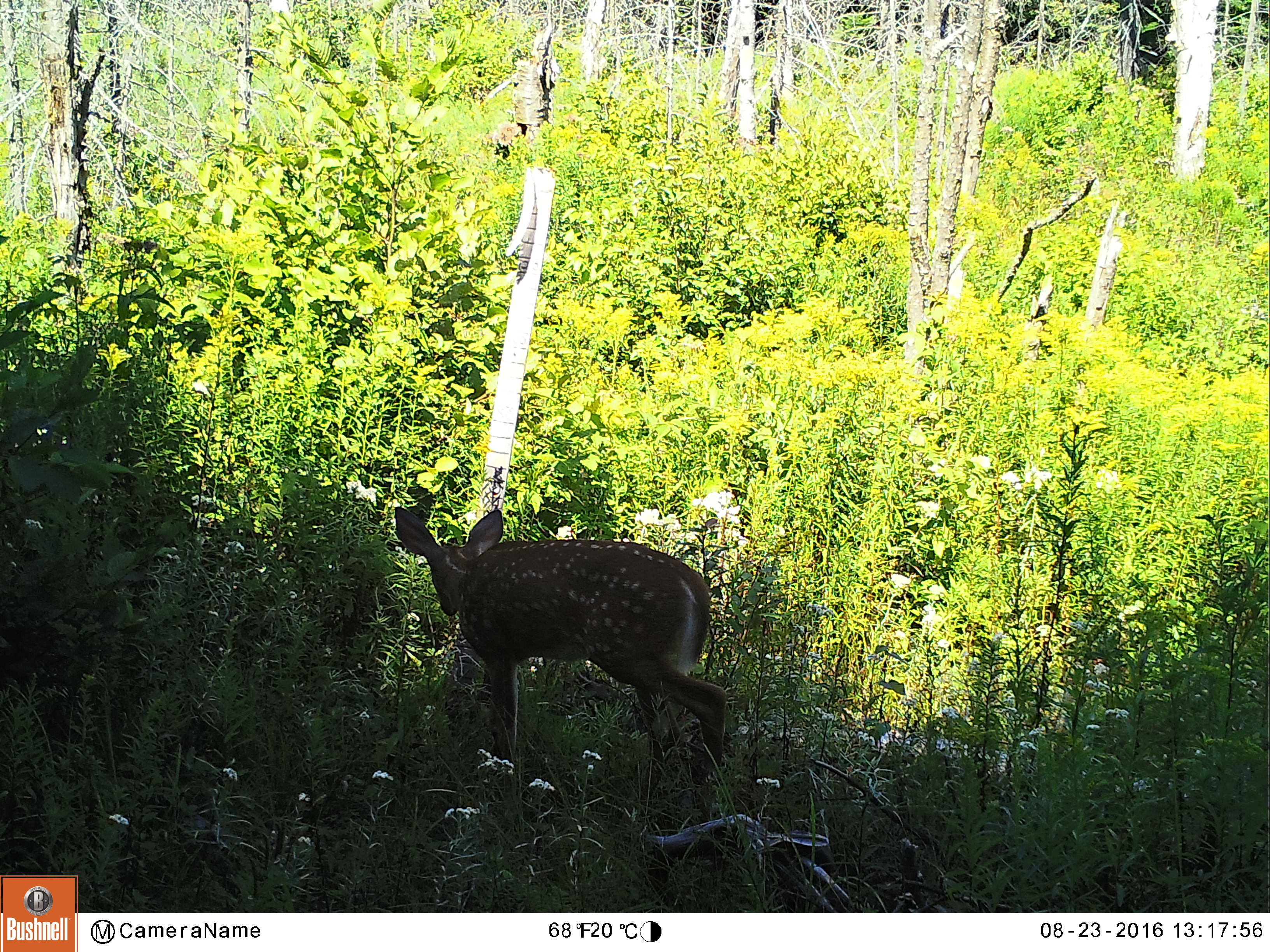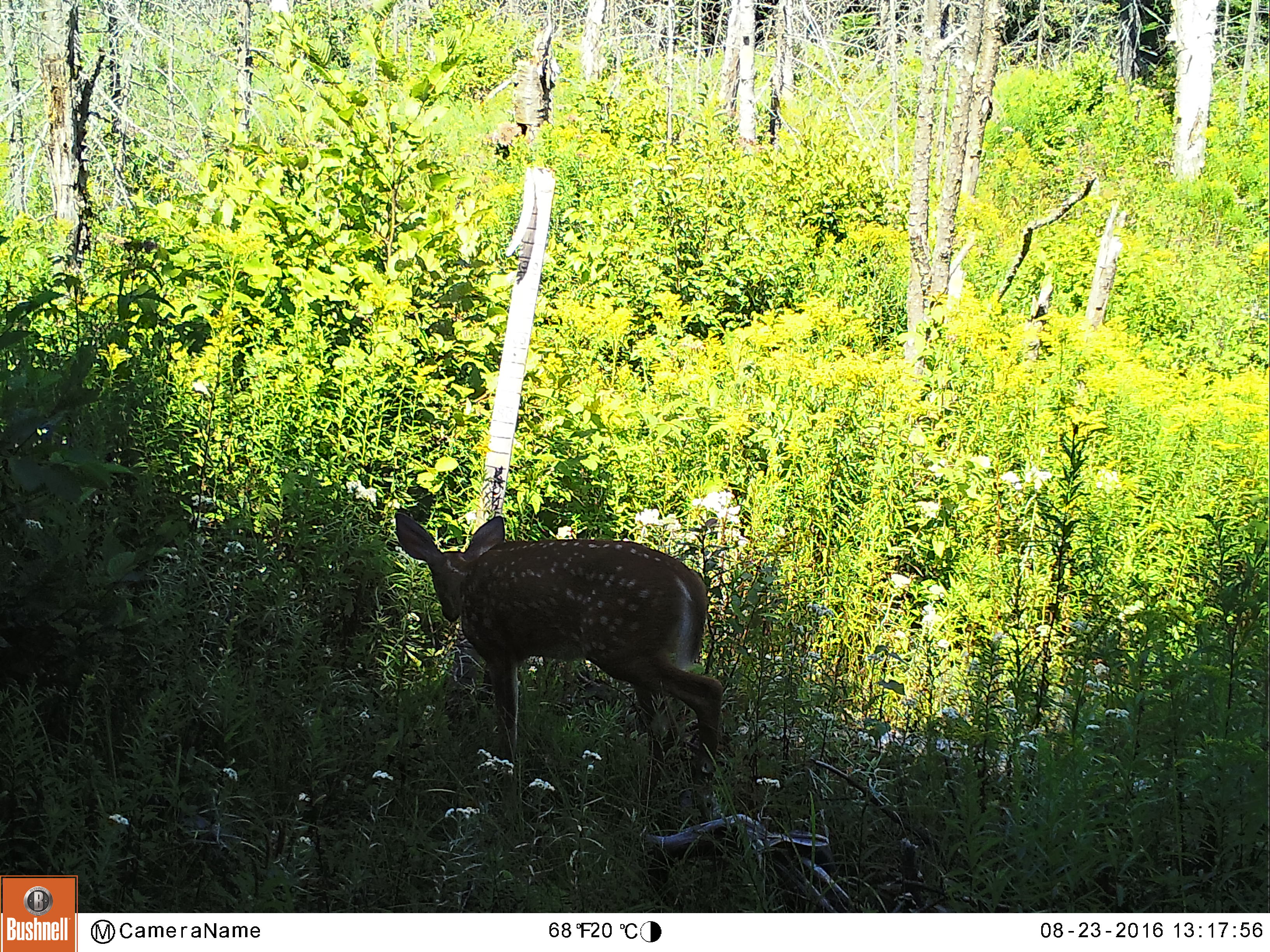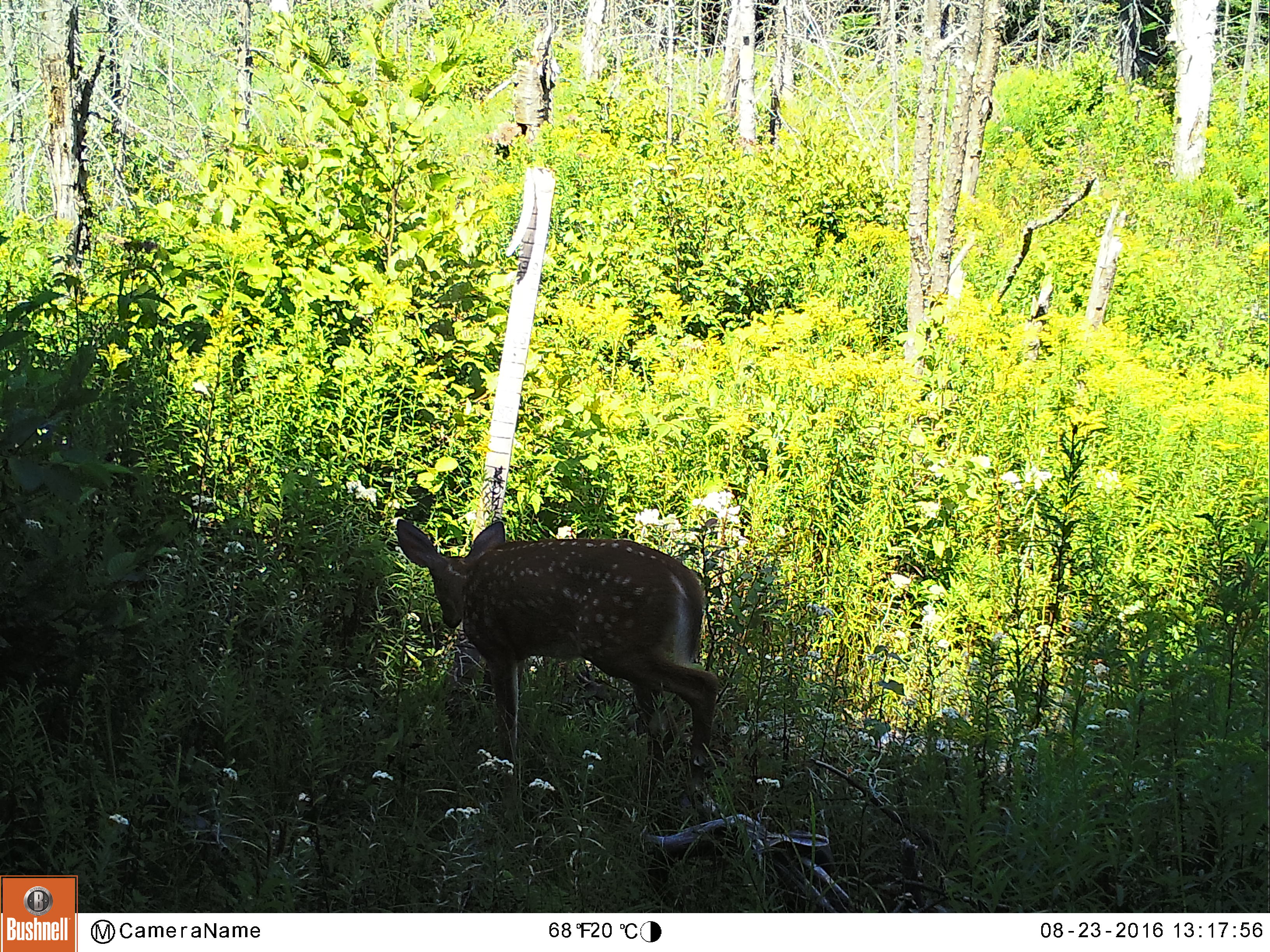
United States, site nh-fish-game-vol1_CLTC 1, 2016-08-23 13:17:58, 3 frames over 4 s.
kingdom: Animalia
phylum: Chordata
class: Mammalia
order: Artiodactyla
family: Cervidae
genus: Odocoileus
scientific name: Odocoileus virginianus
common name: white-tailed deer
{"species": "white-tailed deer (Odocoileus virginianus)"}